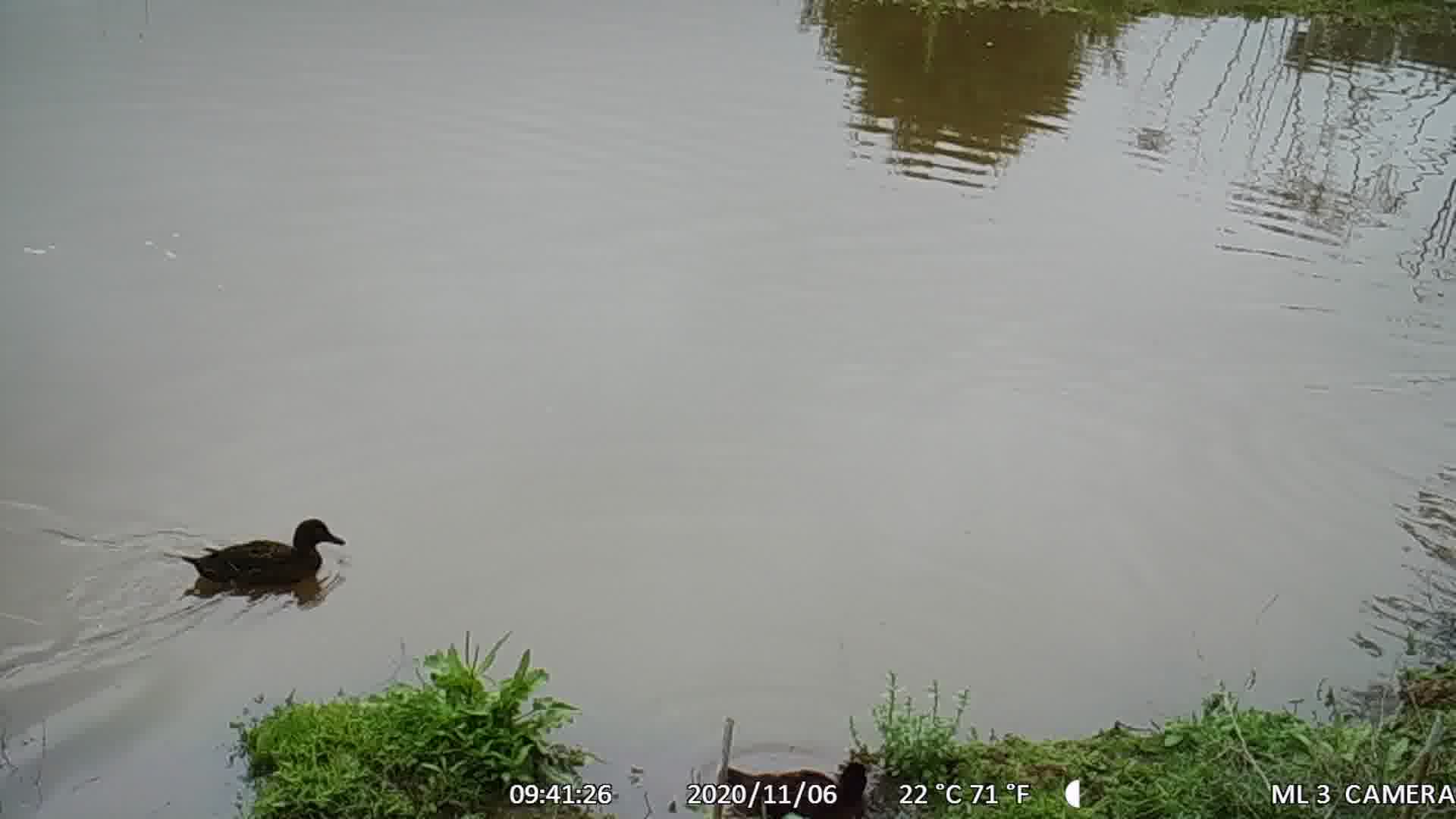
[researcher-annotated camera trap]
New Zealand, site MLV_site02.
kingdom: Animalia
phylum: Chordata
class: Aves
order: Anseriformes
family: Anatidae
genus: Anas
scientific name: Anas chlorotis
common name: brown teal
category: pateke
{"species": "pateke (brown teal) (Anas chlorotis)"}